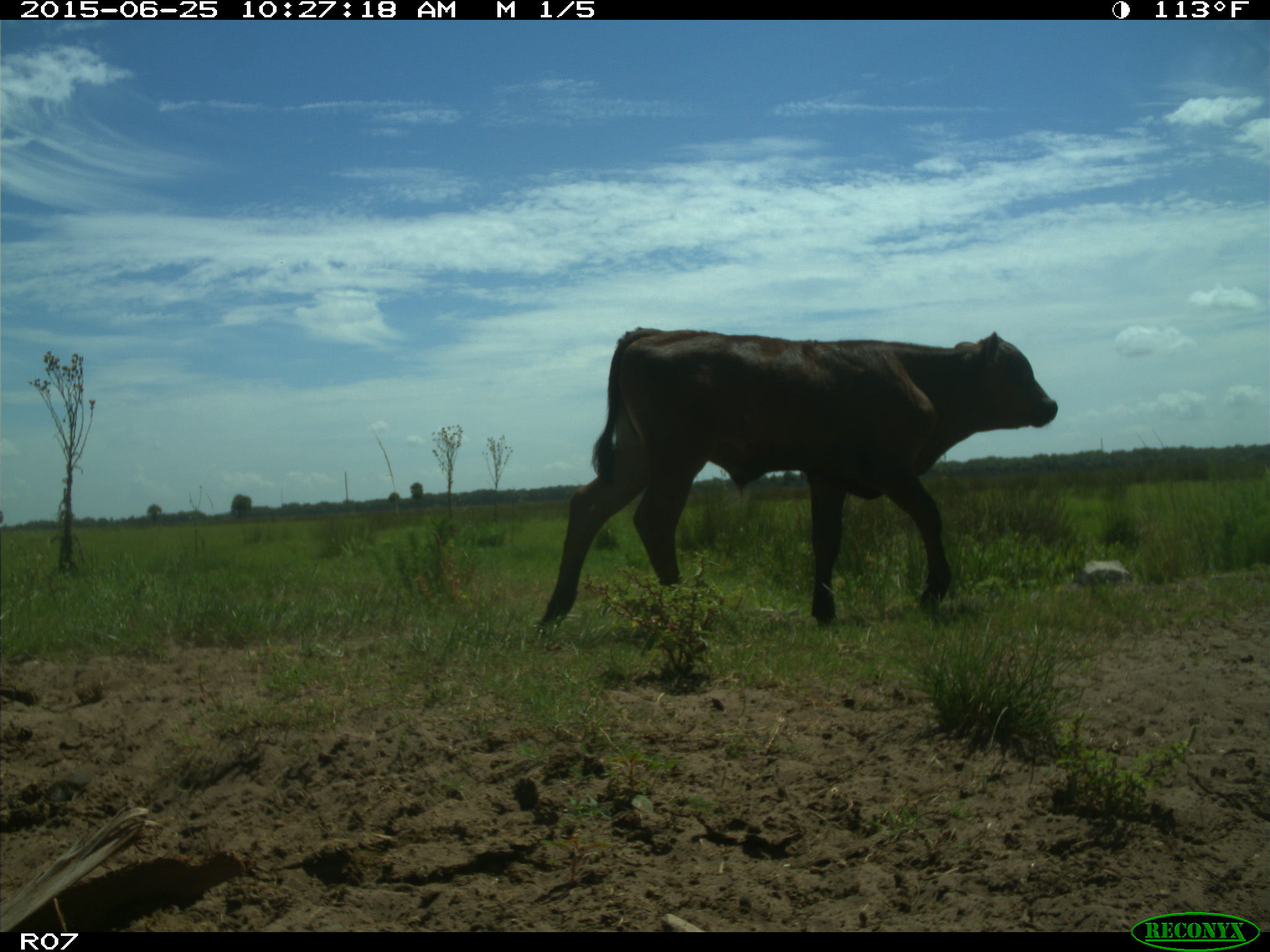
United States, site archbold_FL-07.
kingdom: Animalia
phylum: Chordata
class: Mammalia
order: Artiodactyla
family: Bovidae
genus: Bos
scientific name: Bos taurus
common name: domestic cow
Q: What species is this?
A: Bos taurus (domestic cow).